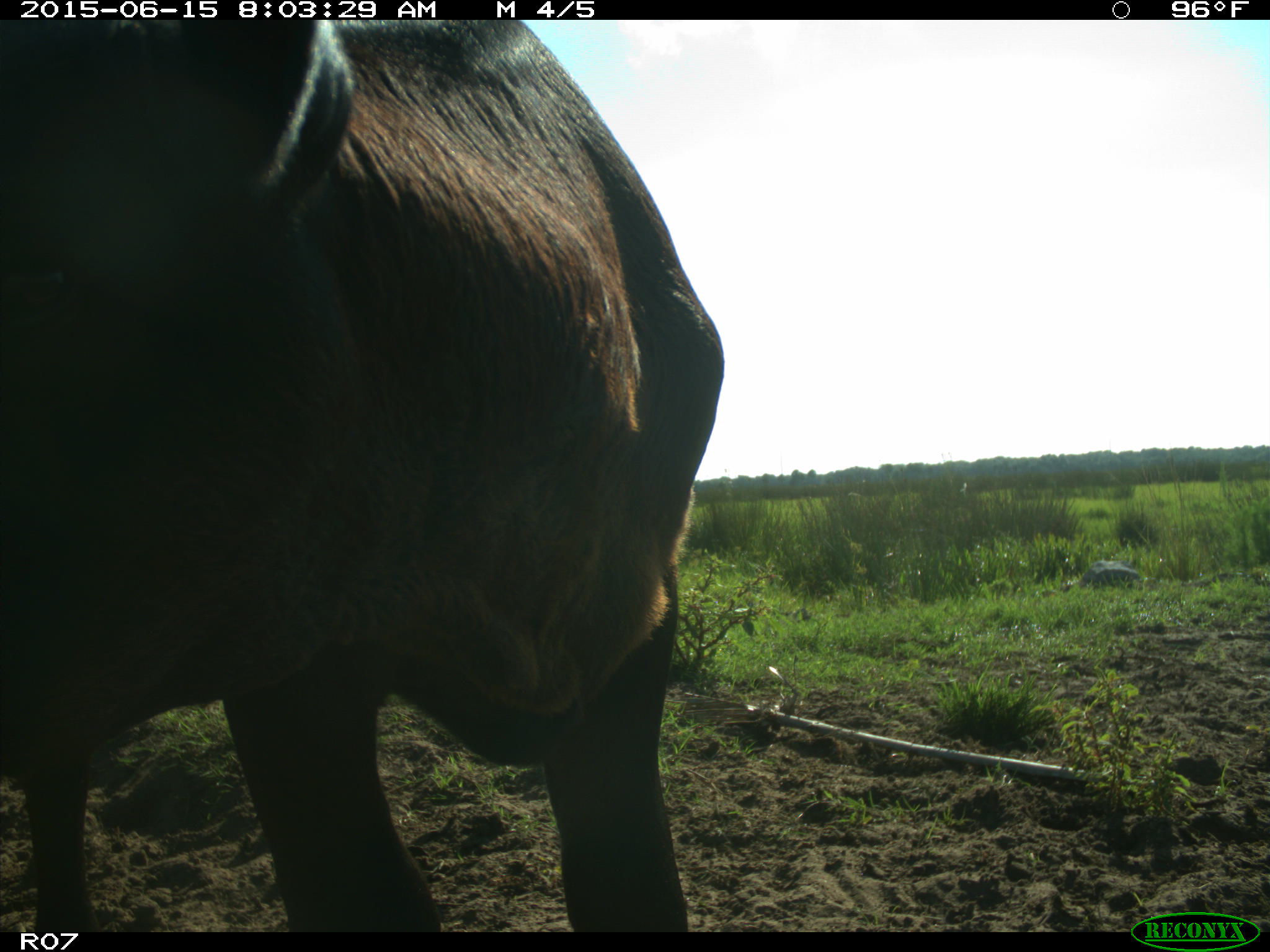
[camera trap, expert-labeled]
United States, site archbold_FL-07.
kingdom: Animalia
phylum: Chordata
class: Mammalia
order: Artiodactyla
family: Bovidae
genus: Bos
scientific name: Bos taurus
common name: domestic cow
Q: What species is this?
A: Bos taurus (domestic cow).